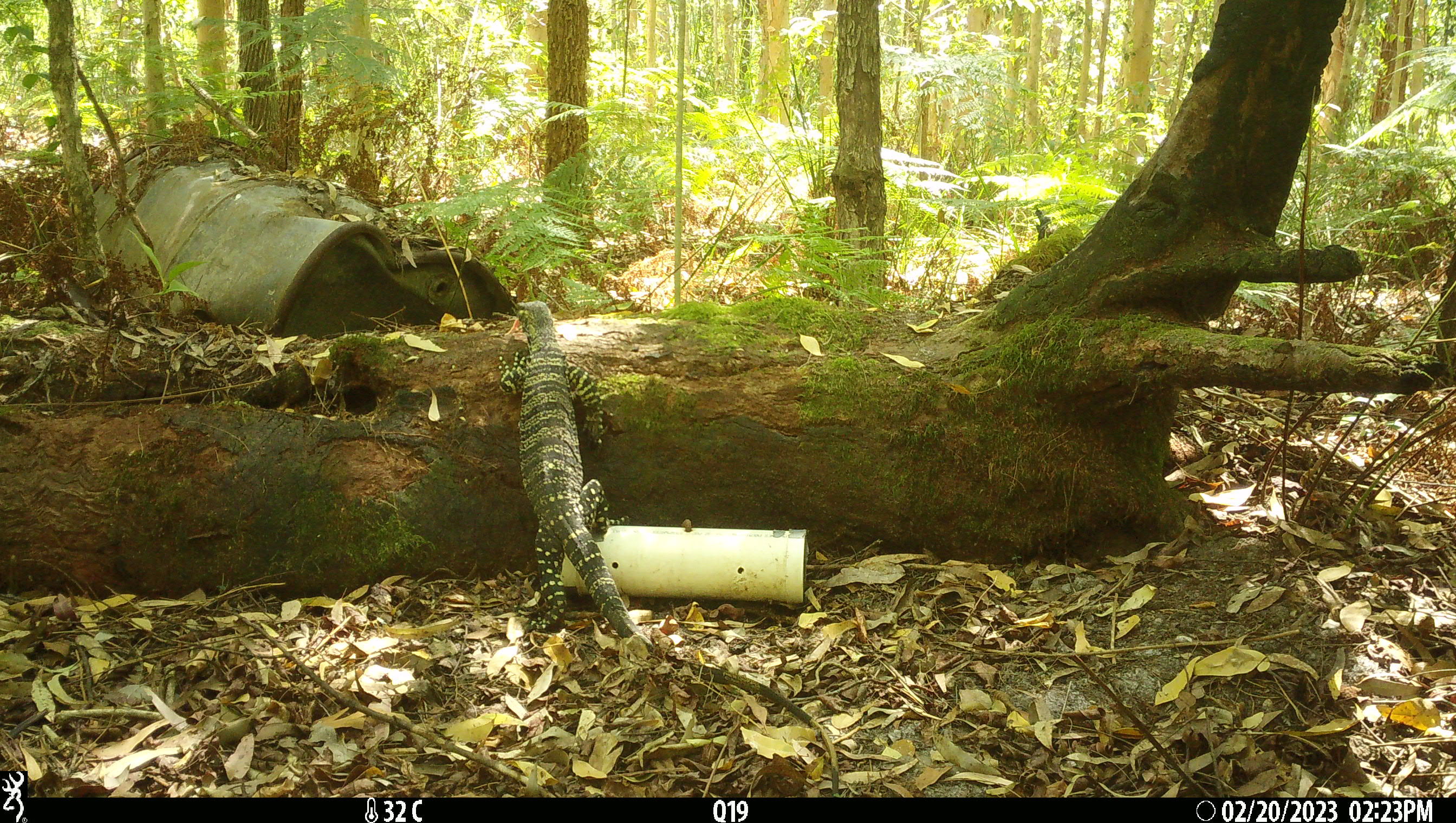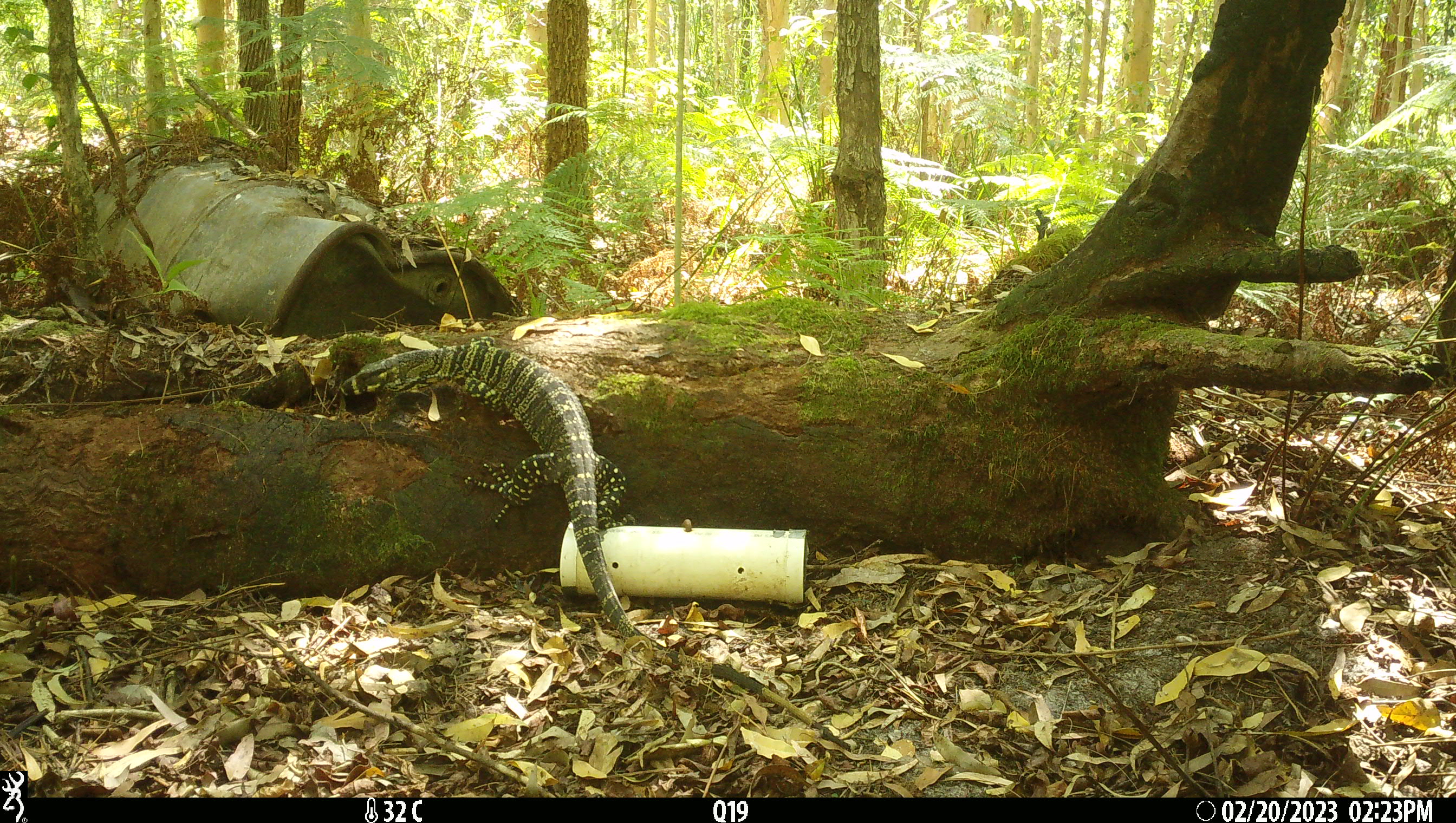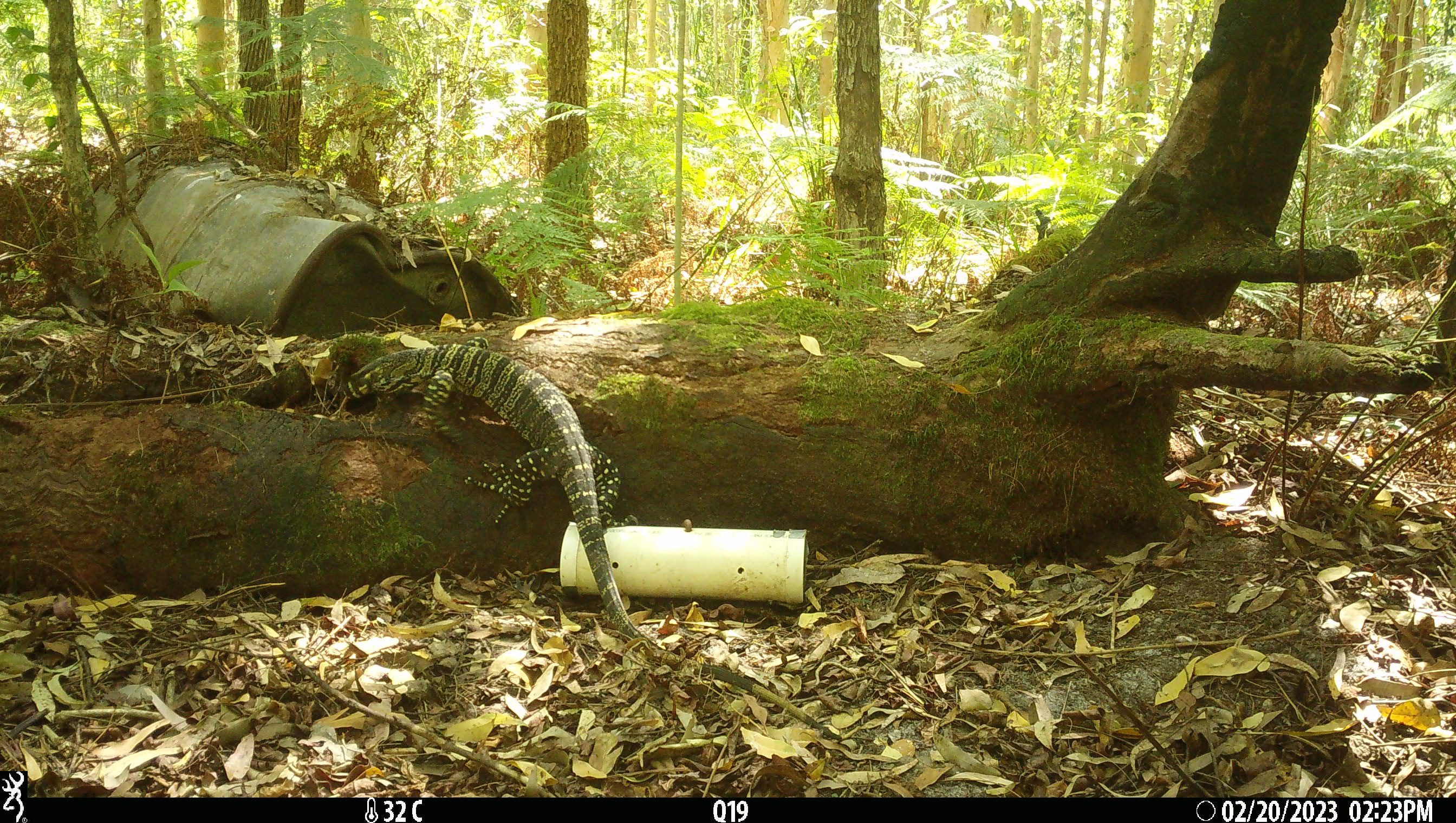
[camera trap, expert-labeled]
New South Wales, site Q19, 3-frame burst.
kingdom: Animalia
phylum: Chordata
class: Reptilia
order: Squamata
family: Varanidae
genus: Varanus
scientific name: Varanus varius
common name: lace monitor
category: goanna